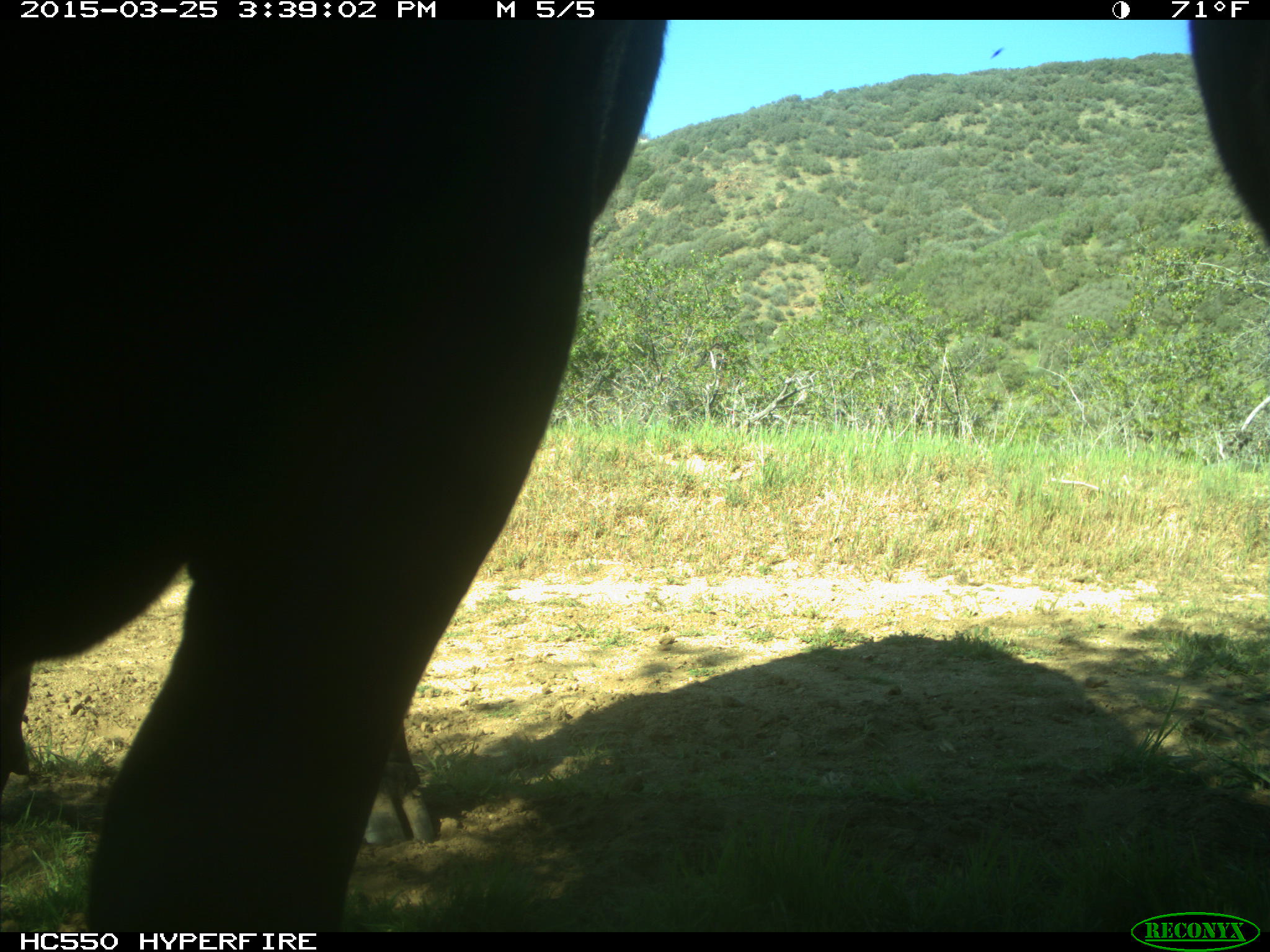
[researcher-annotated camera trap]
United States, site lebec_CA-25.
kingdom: Animalia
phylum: Chordata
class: Mammalia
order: Artiodactyla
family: Bovidae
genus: Bos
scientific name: Bos taurus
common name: domestic cow